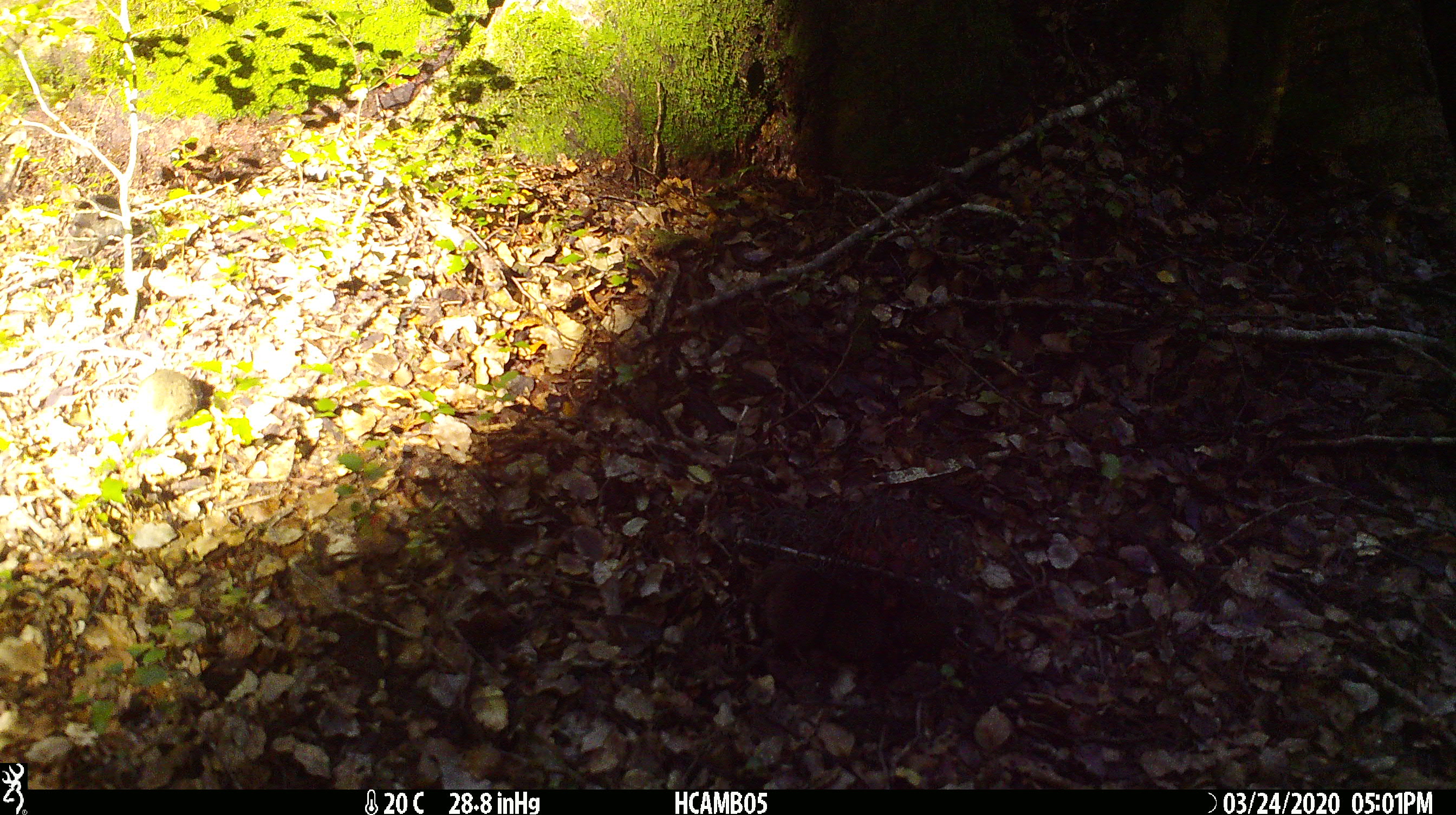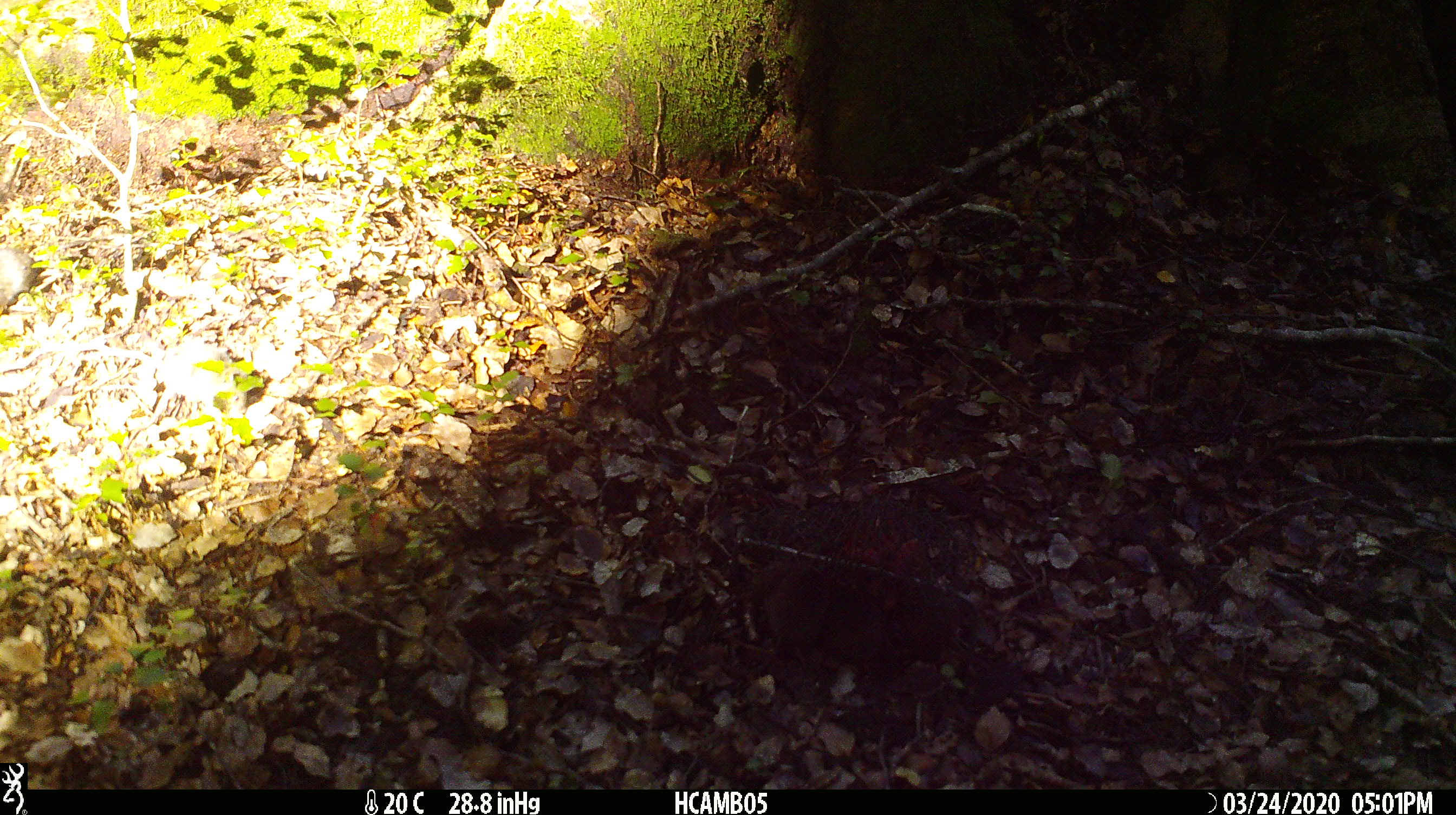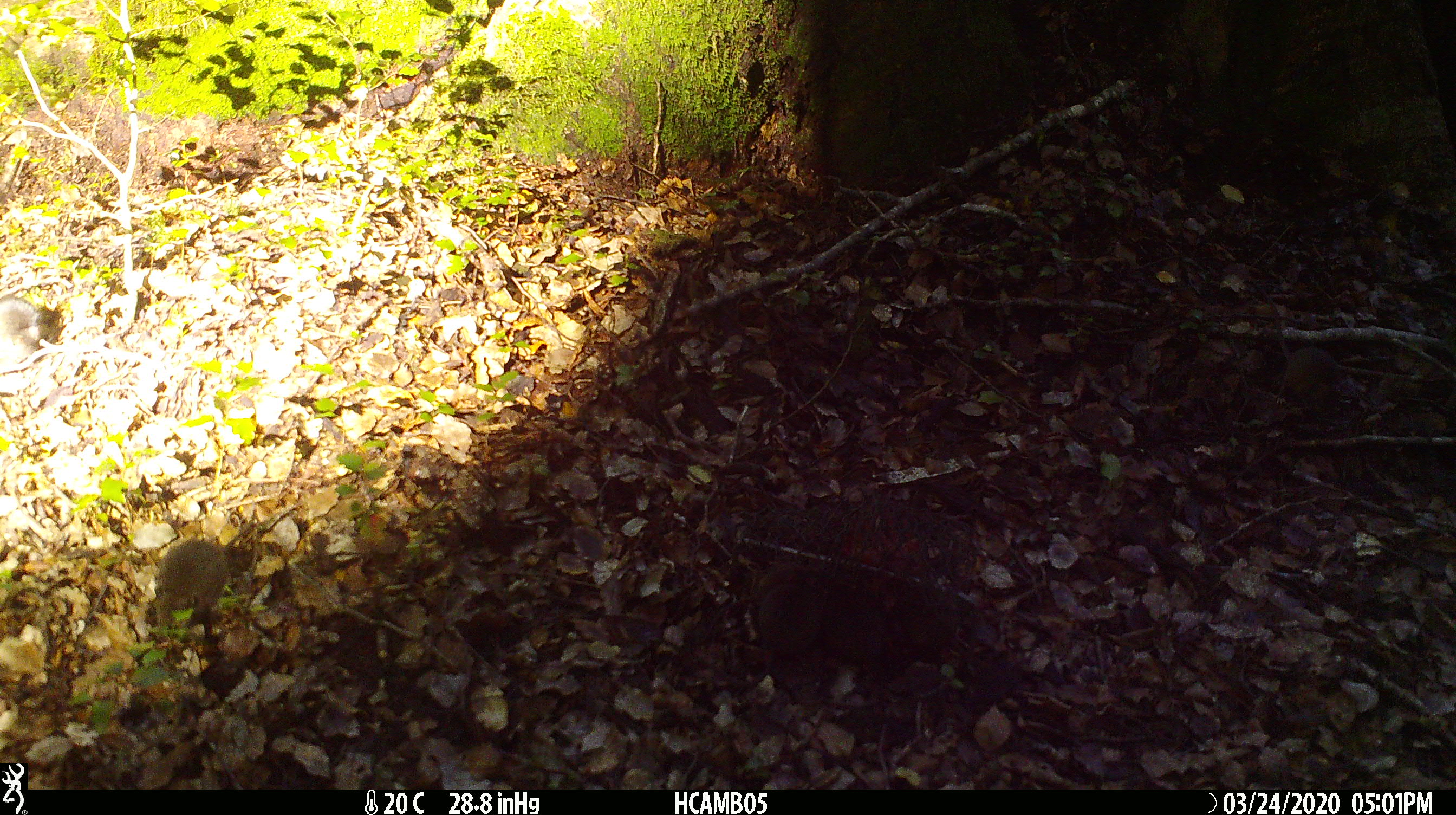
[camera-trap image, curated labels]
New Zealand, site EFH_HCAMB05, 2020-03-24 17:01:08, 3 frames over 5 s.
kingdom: Animalia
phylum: Chordata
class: Mammalia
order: Rodentia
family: Muridae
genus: Mus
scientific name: Mus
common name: mouse